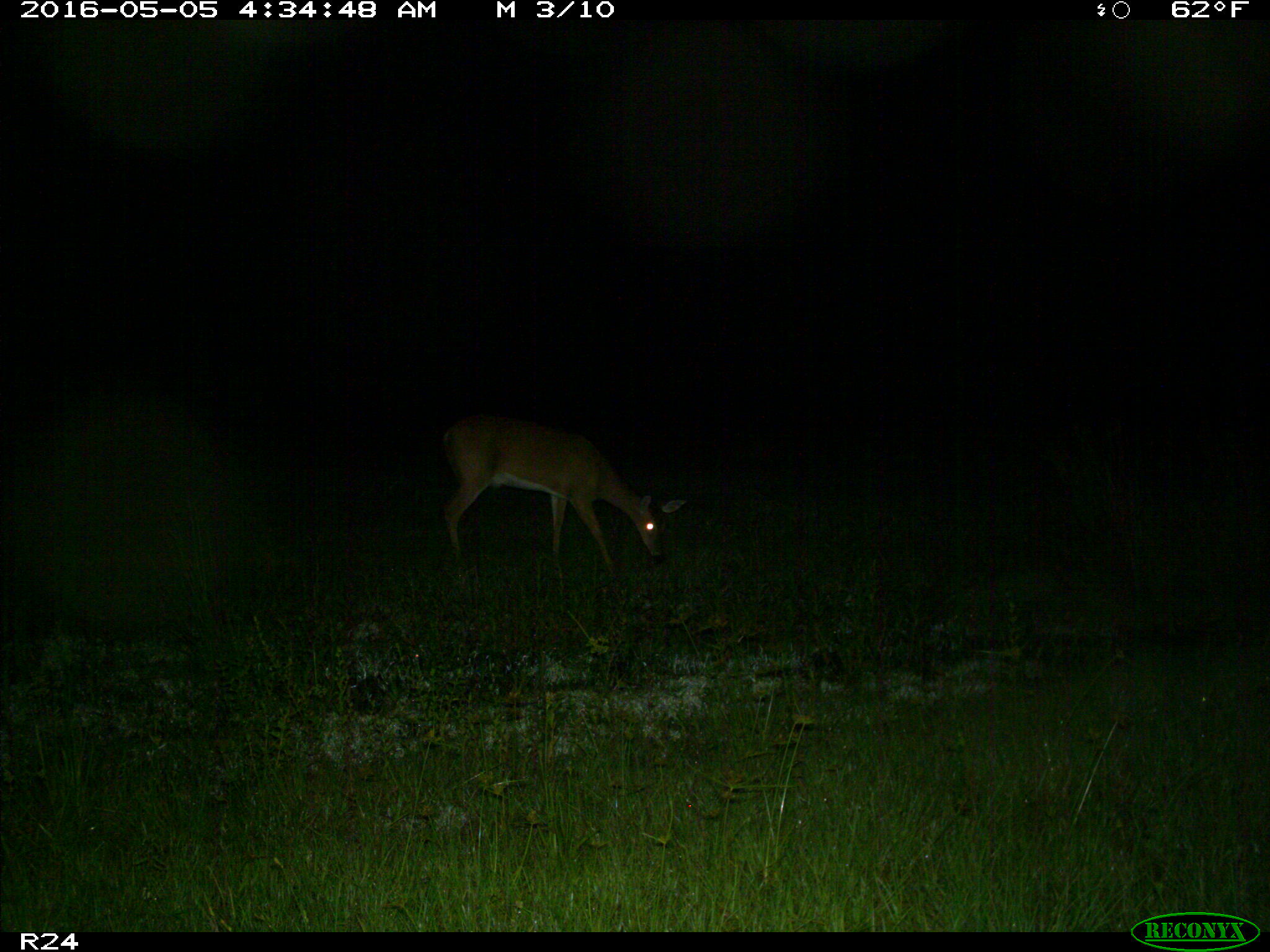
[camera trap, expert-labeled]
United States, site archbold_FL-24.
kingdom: Animalia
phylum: Chordata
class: Mammalia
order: Artiodactyla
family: Cervidae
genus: Odocoileus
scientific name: Odocoileus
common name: deer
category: unidentified deer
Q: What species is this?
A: Unidentified deer (deer) (Odocoileus).